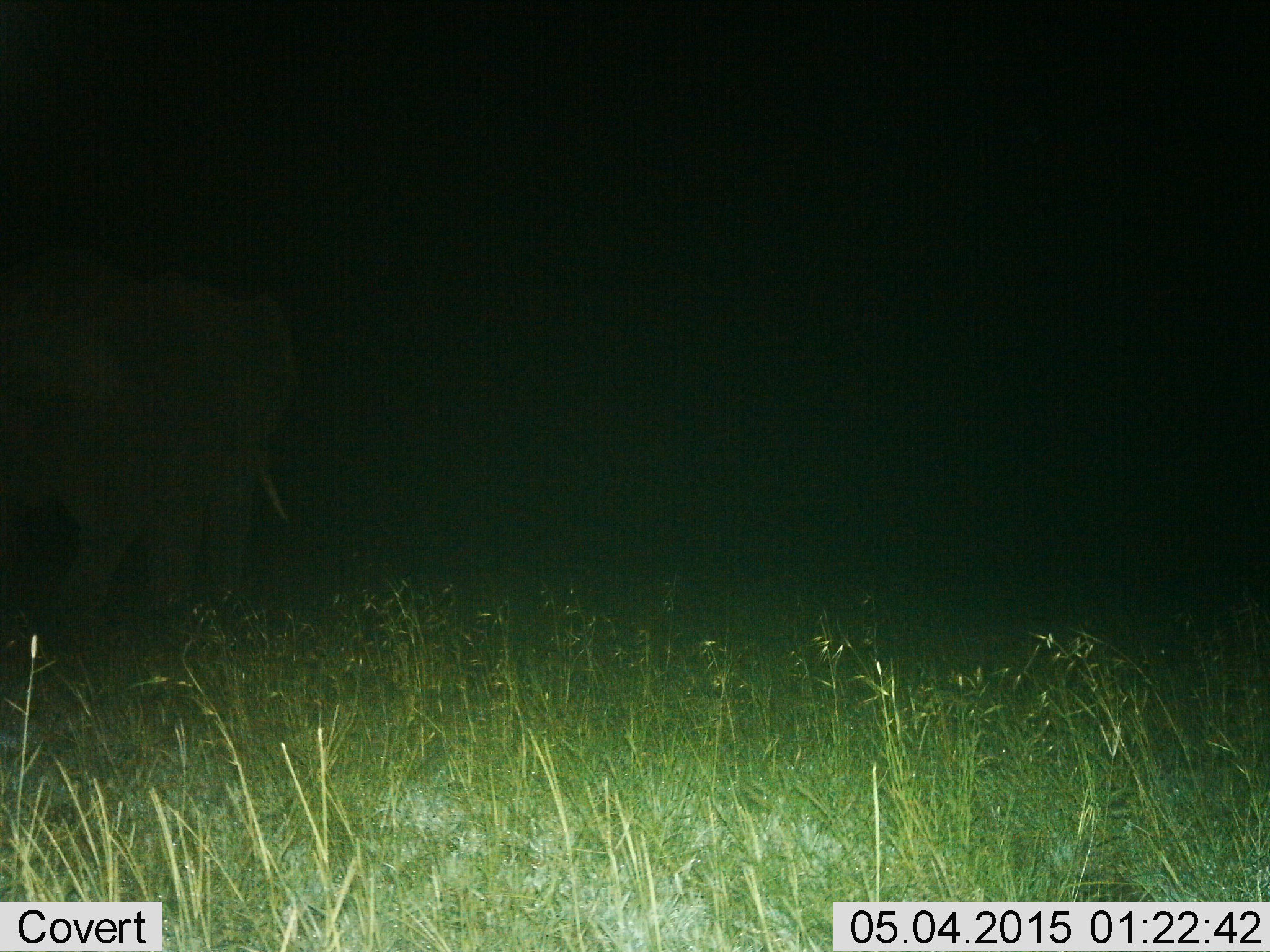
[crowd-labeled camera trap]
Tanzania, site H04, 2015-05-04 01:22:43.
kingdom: Animalia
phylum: Chordata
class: Mammalia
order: Proboscidea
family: Elephantidae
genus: Loxodonta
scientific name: Loxodonta africana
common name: african bush elephant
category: elephant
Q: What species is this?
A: Elephant (african bush elephant) (Loxodonta africana).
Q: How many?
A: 1.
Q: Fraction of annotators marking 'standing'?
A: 50%.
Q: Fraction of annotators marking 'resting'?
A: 0%.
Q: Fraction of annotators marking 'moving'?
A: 50%.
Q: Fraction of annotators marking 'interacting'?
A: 0%.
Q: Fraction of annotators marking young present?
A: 0%.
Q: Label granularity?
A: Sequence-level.